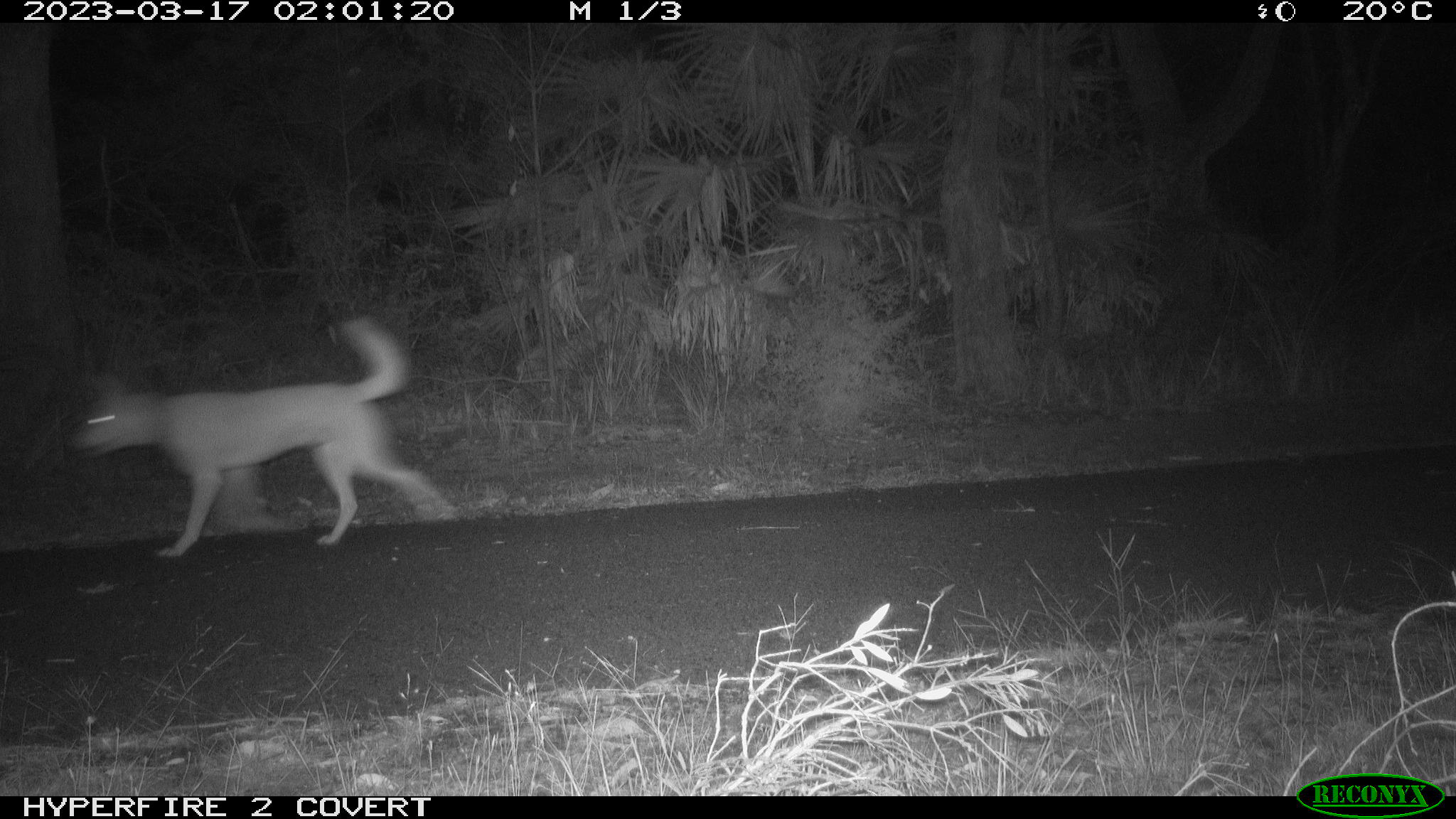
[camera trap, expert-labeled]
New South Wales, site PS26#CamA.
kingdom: Animalia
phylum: Chordata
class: Mammalia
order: Carnivora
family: Canidae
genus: Canis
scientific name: Canis familiaris dingo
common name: dingo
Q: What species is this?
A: Dingo (Canis familiaris dingo).